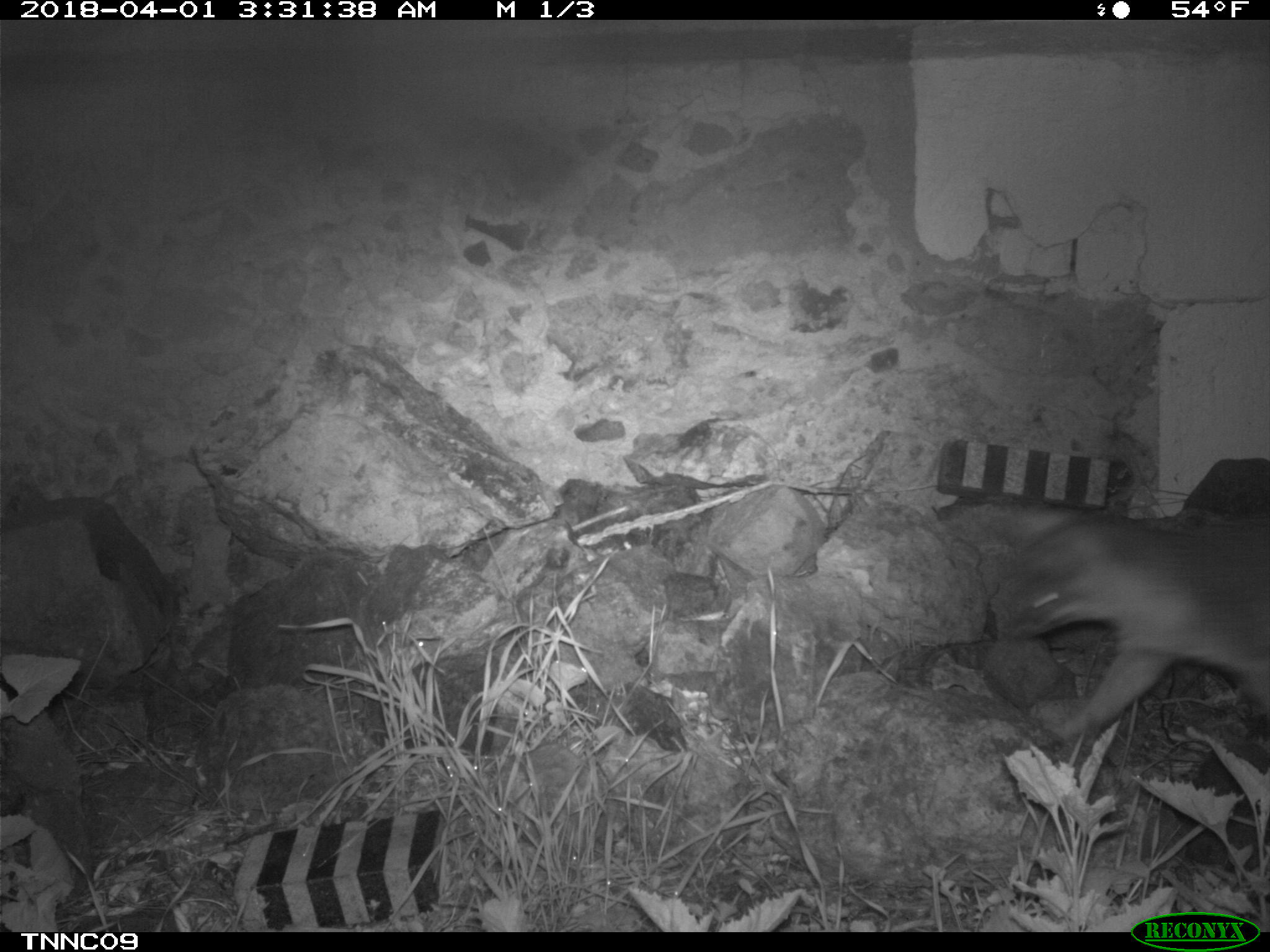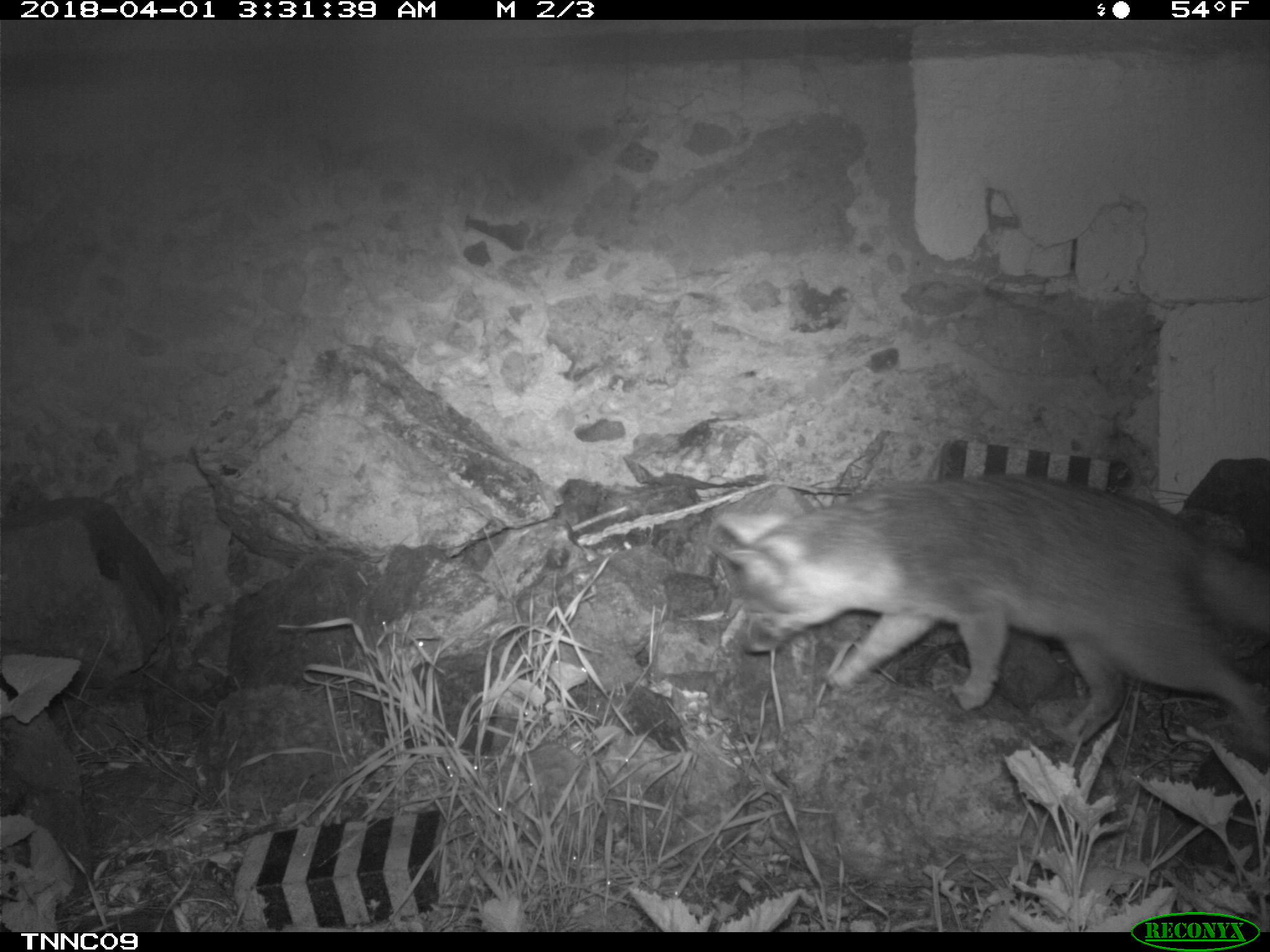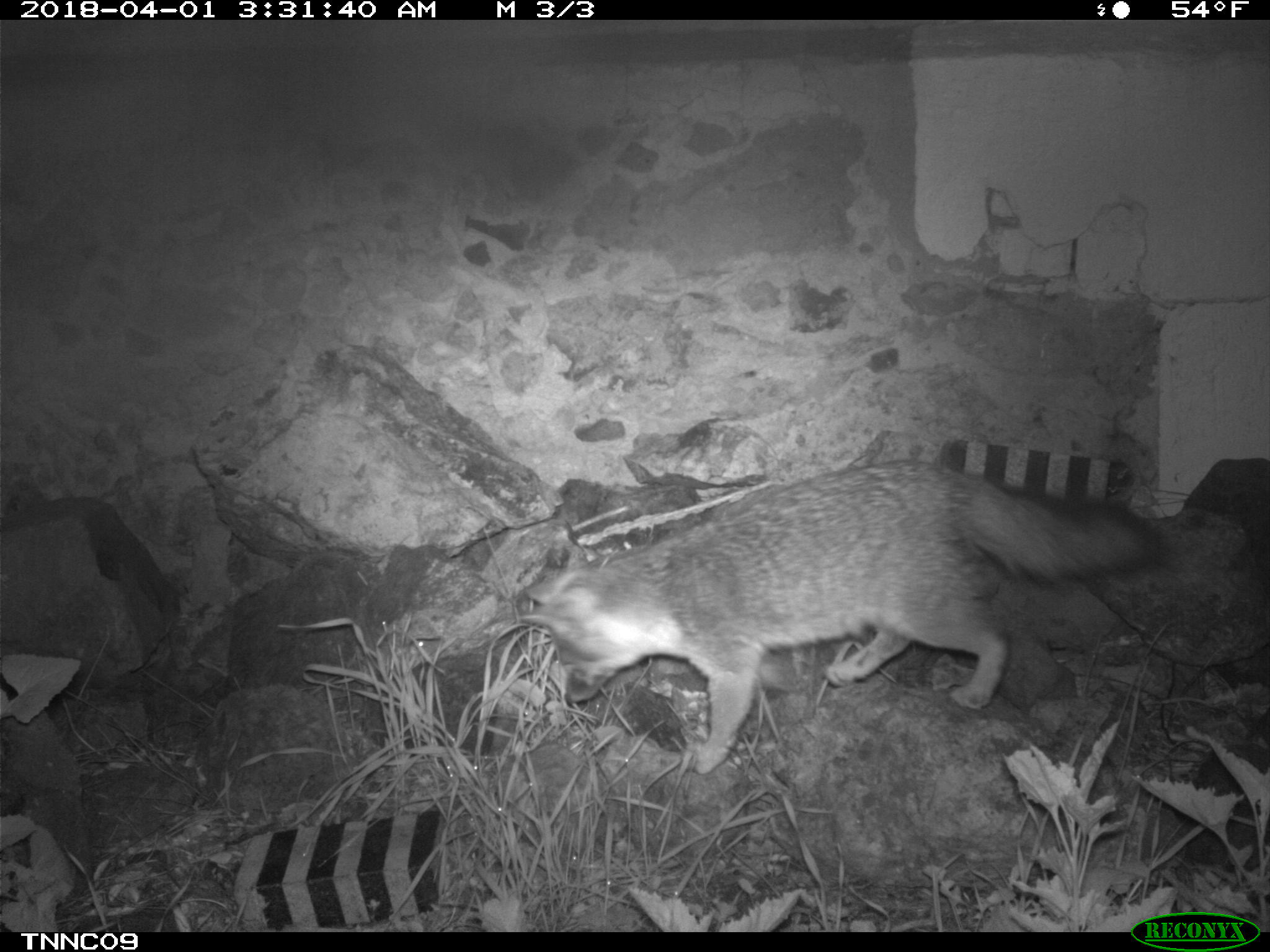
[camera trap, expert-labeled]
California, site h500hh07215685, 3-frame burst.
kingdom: Animalia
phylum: Chordata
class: Mammalia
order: Carnivora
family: Canidae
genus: Urocyon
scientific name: Urocyon littoralis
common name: island fox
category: fox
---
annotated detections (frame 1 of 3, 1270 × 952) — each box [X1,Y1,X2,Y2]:
fox: [984,505,1269,741]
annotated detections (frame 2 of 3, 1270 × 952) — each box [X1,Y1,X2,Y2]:
fox: [704,473,1269,748]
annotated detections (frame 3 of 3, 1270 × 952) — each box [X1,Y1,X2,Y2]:
fox: [520,459,1159,775]